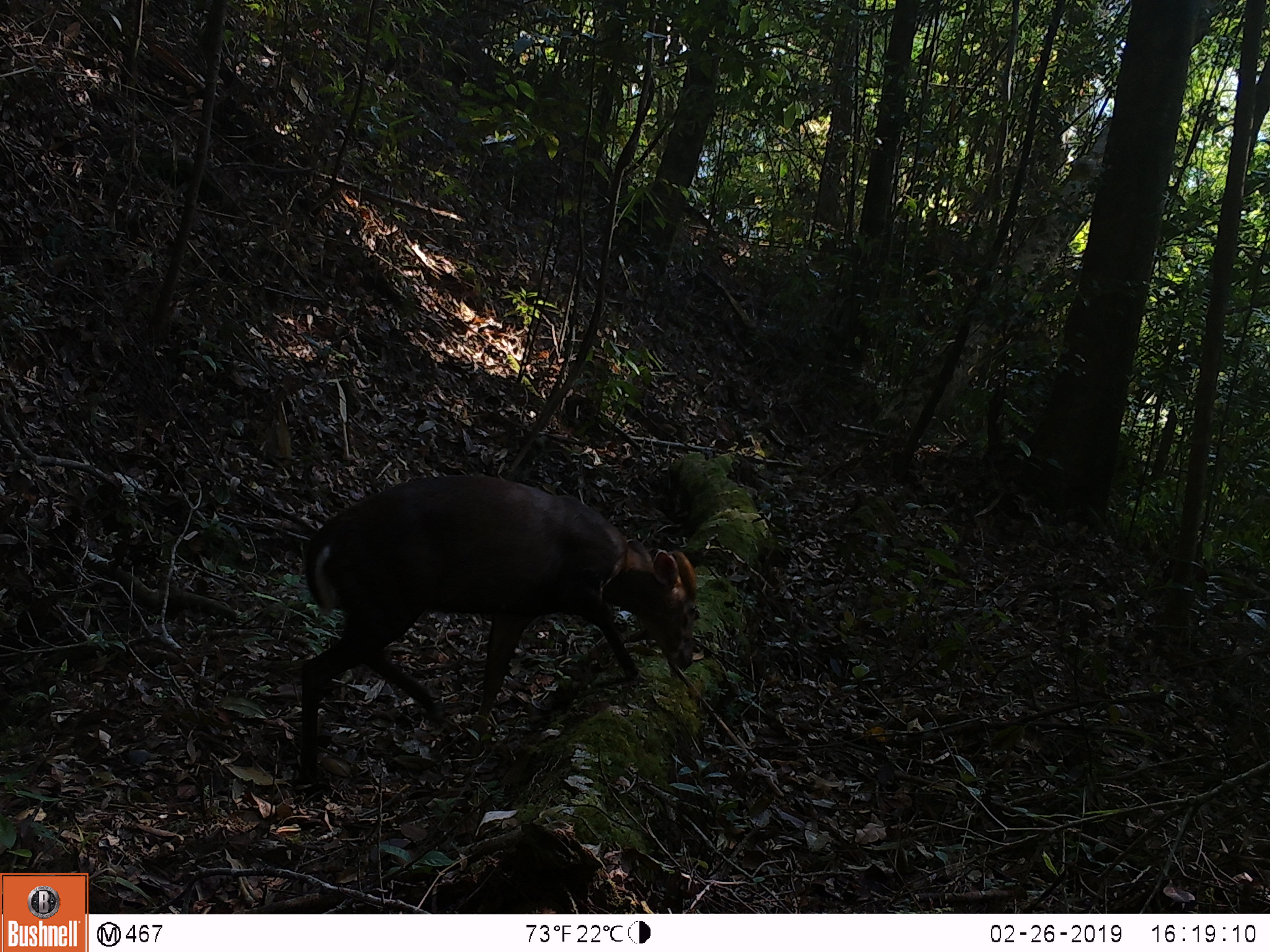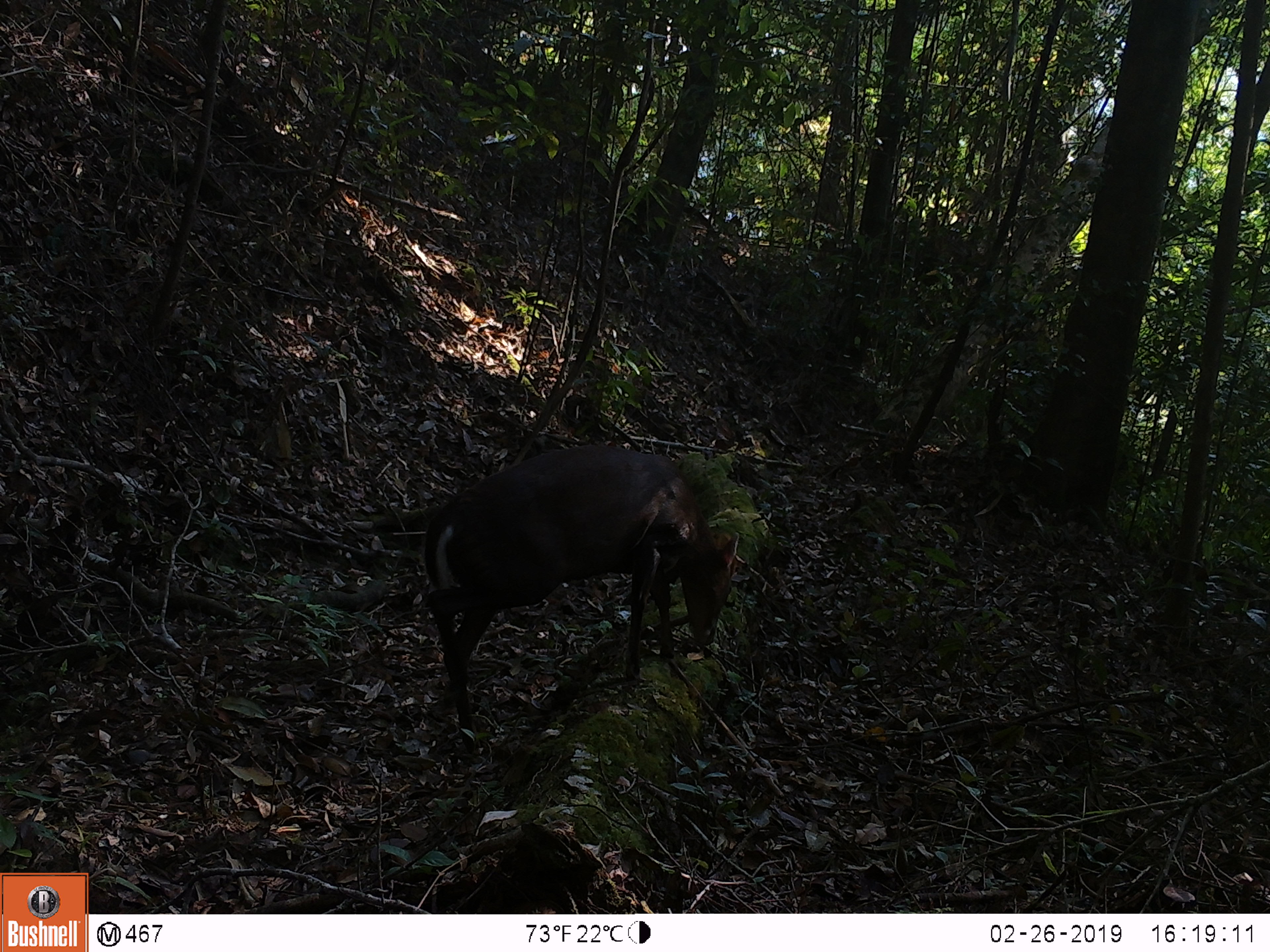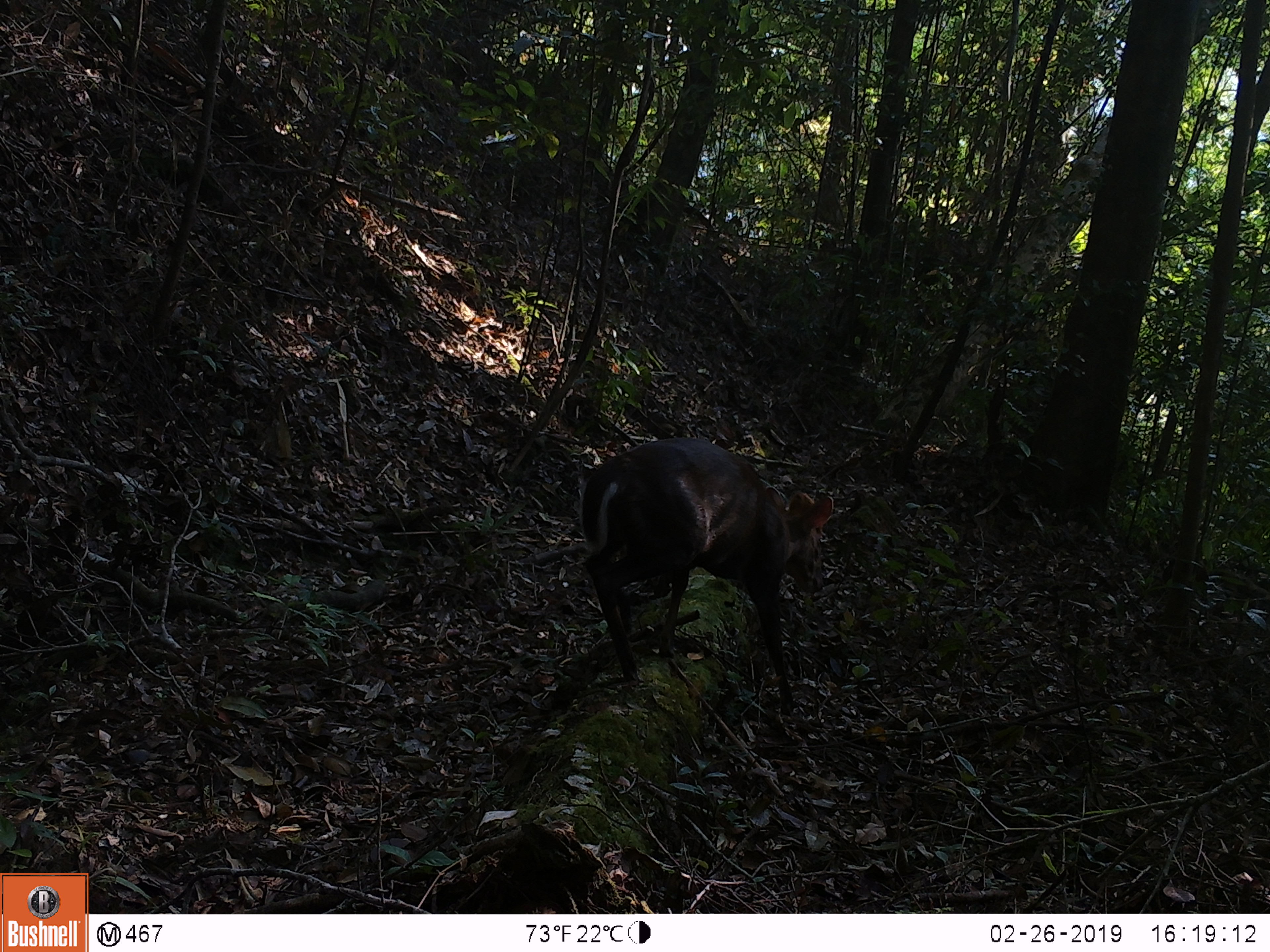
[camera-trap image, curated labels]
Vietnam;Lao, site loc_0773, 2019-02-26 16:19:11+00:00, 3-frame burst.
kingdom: Animalia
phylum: Chordata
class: Mammalia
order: Artiodactyla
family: Cervidae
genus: Muntiacus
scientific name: Muntiacus rooseveltorum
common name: roosevelt's muntjac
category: roosevelts muntjac group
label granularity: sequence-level